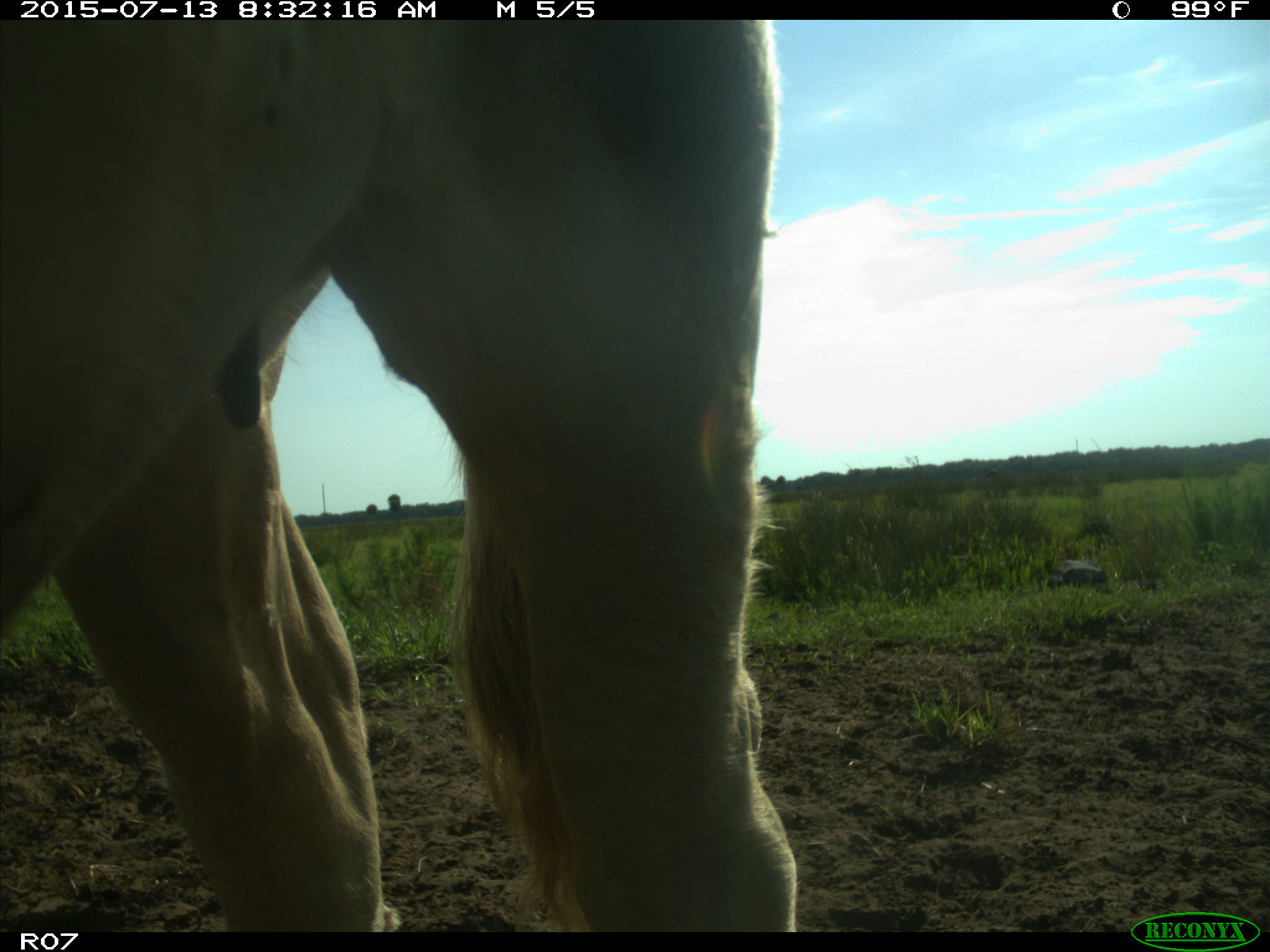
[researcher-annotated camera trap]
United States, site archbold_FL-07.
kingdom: Animalia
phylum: Chordata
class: Mammalia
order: Artiodactyla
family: Bovidae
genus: Bos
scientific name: Bos taurus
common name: domestic cow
Bos taurus (domestic cow).